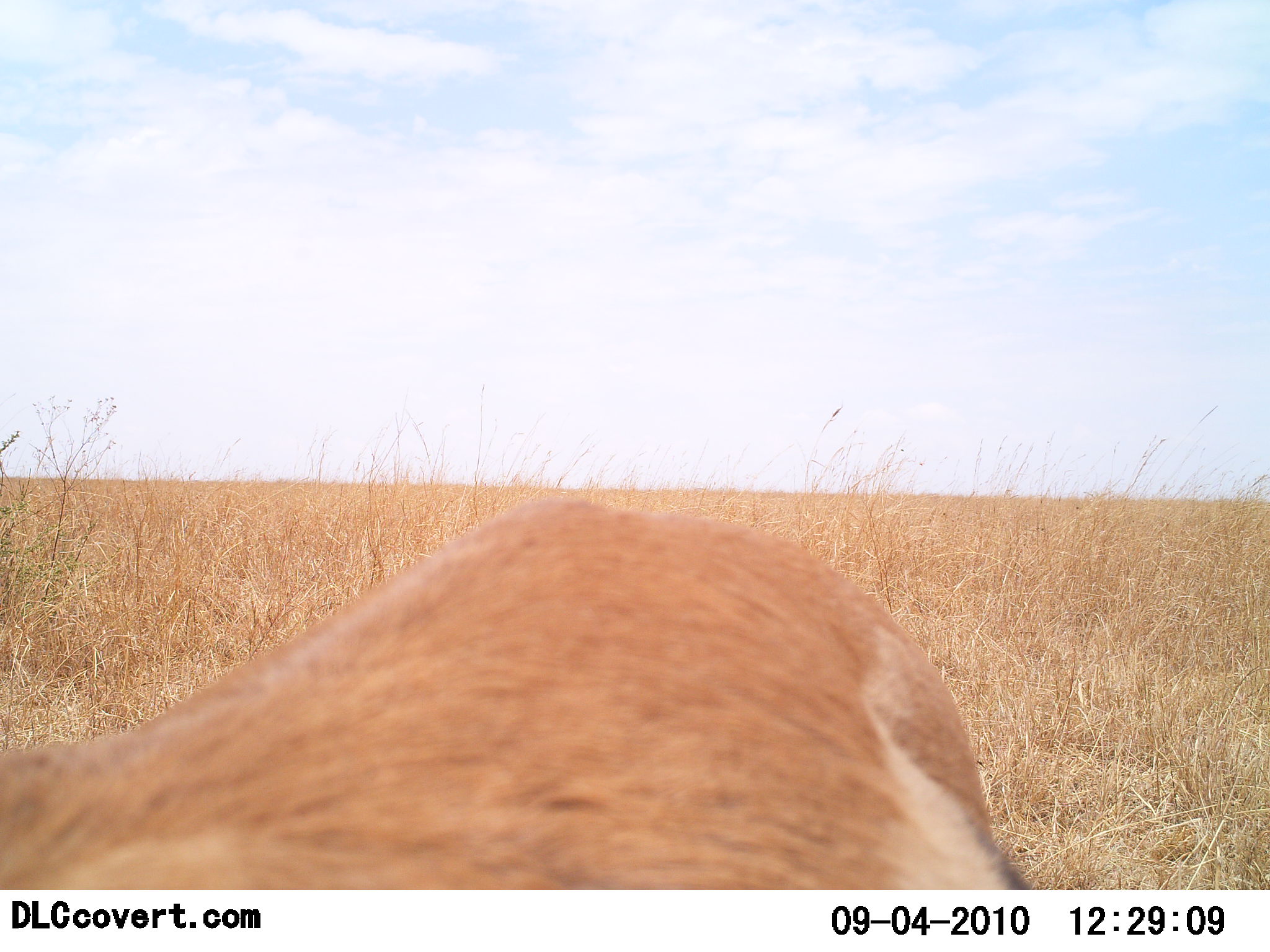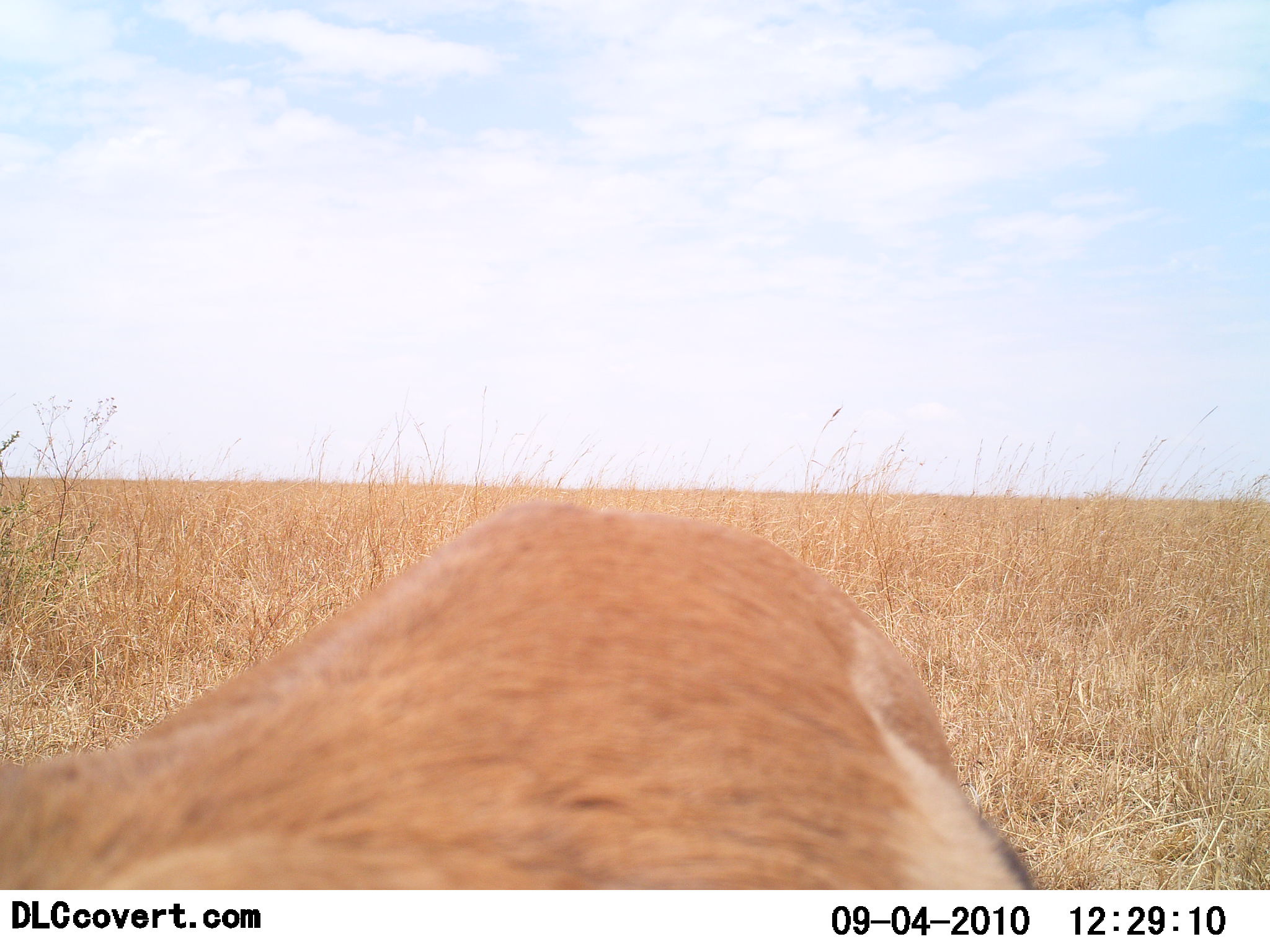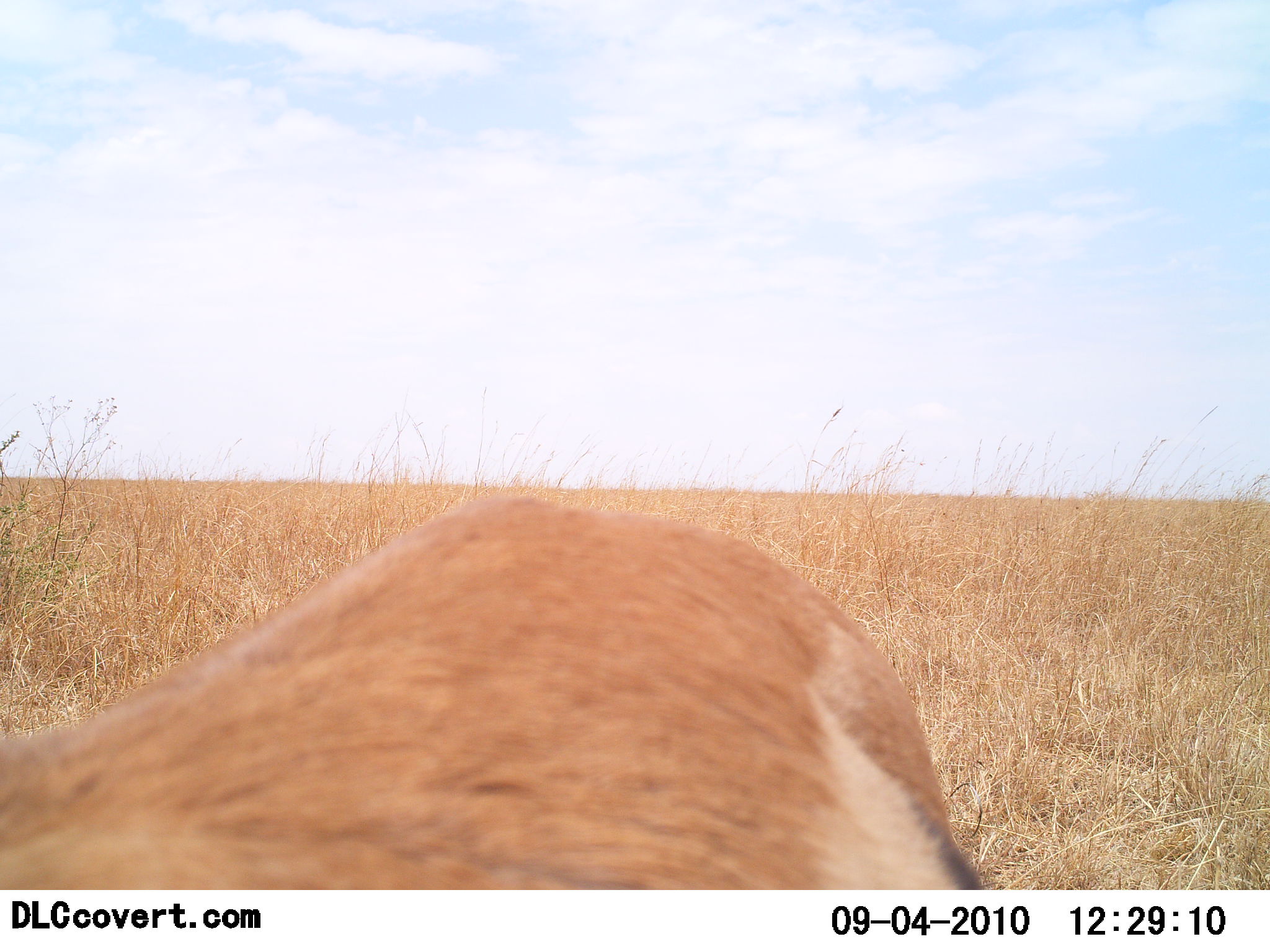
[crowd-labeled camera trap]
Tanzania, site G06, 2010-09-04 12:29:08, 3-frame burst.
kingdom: Animalia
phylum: Chordata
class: Mammalia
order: Artiodactyla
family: Bovidae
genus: Eudorcas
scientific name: Eudorcas thomsonii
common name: thomson's gazelle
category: gazellethomsons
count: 1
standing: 86%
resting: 0%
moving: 7%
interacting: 0%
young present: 0%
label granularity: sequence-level